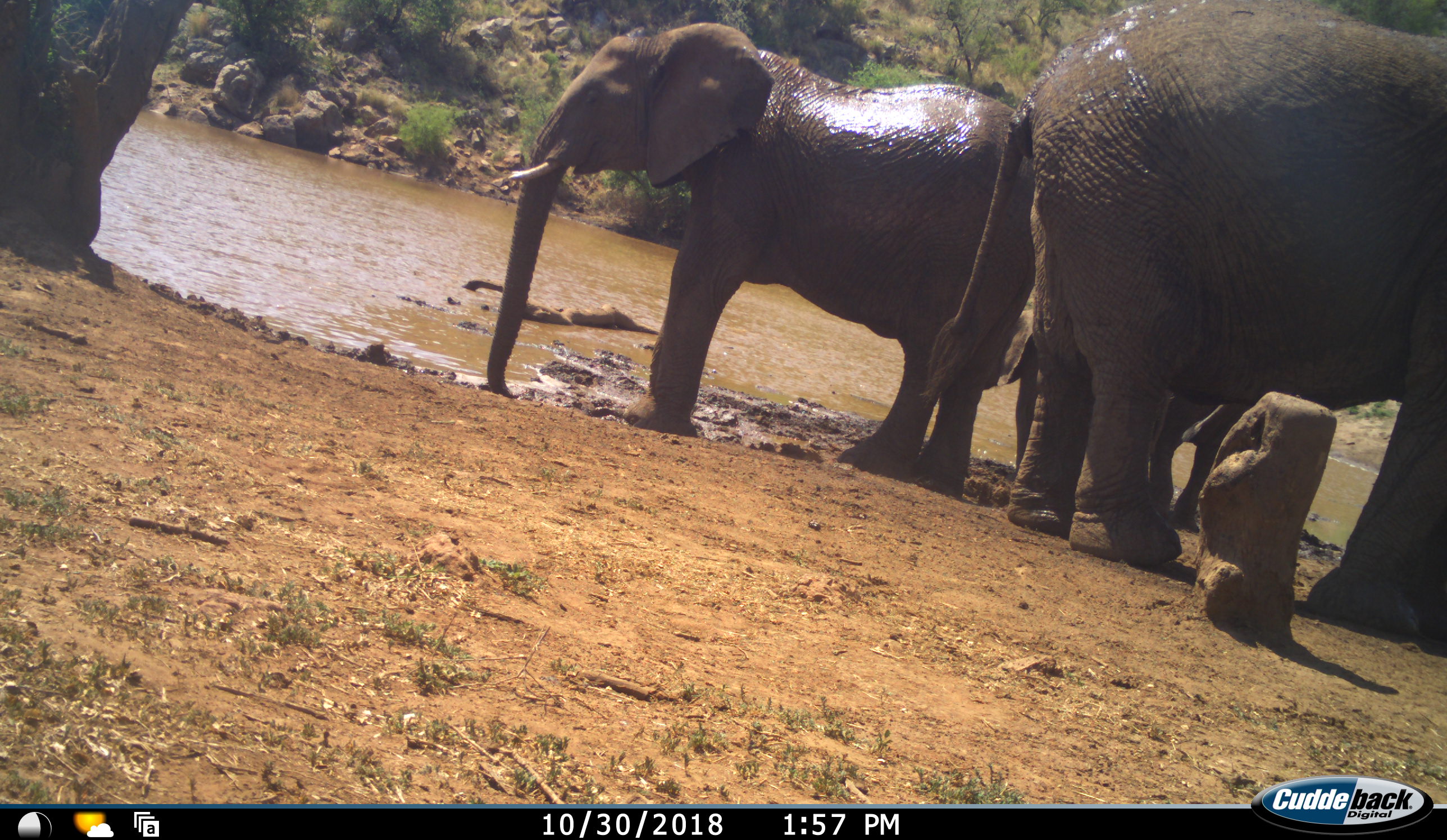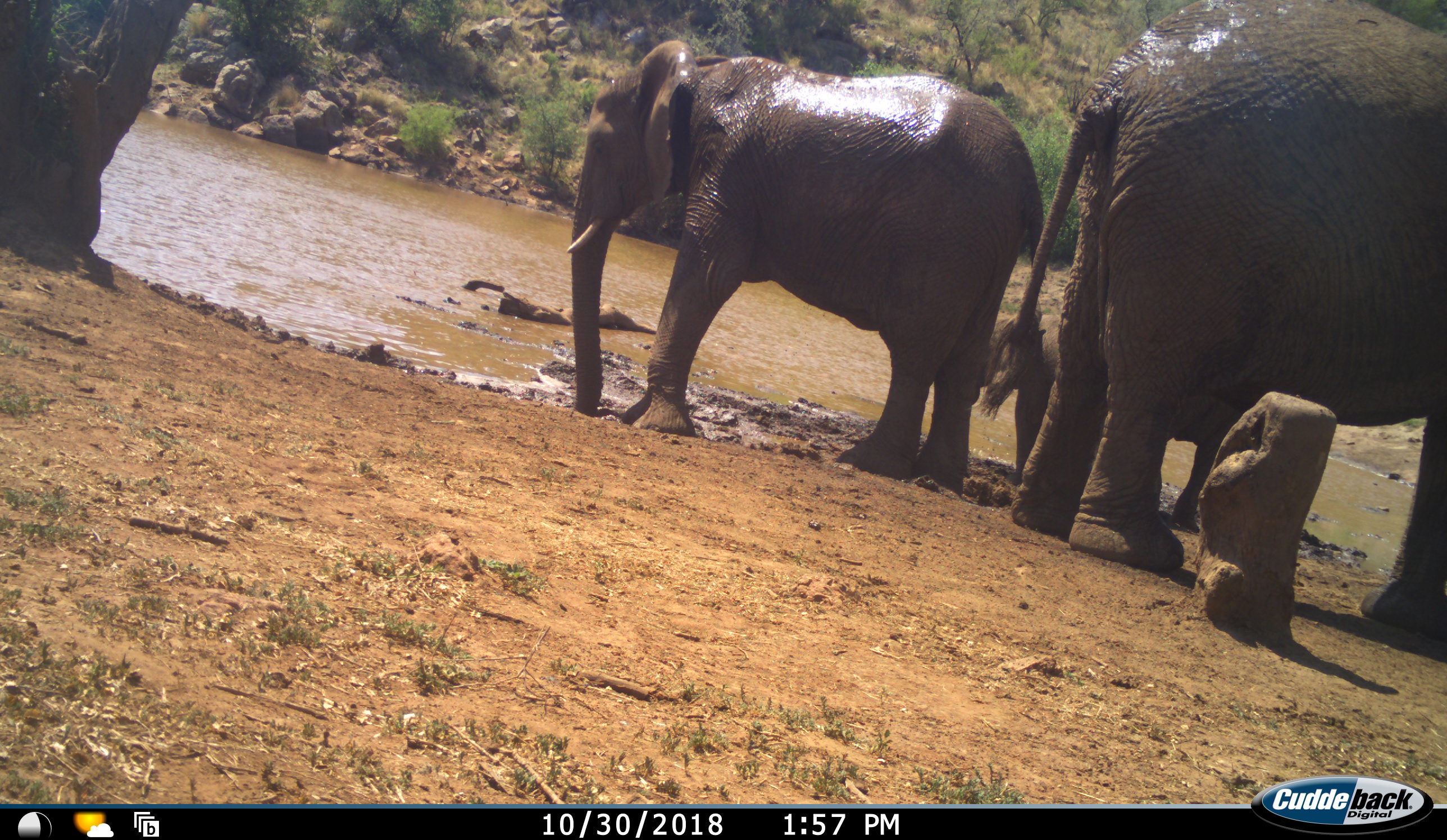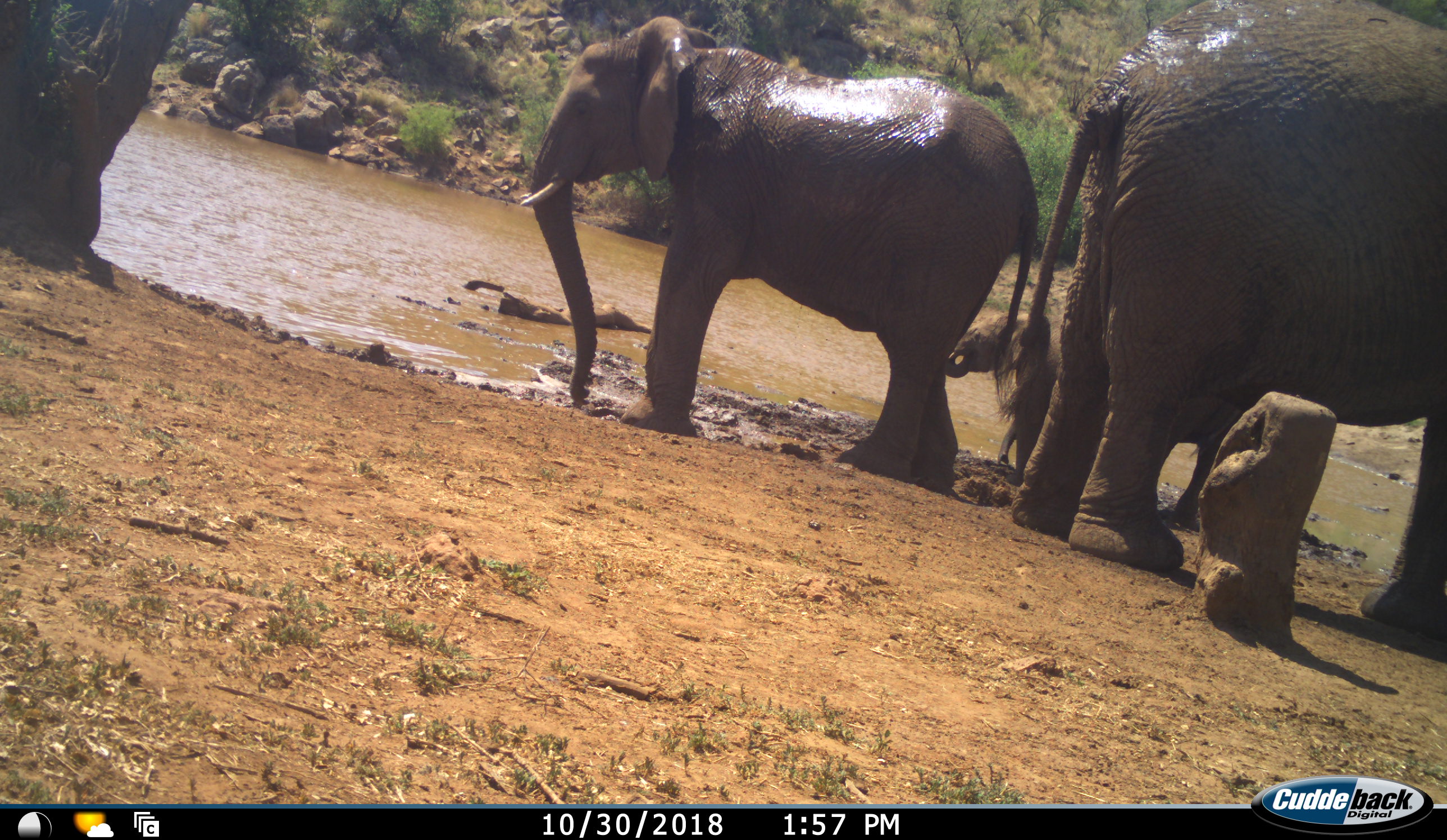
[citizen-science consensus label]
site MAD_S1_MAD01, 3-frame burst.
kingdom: Animalia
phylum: Chordata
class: Mammalia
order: Proboscidea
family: Elephantidae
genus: Loxodonta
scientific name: Loxodonta africana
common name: african bush elephant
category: elephant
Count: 4.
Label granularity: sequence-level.